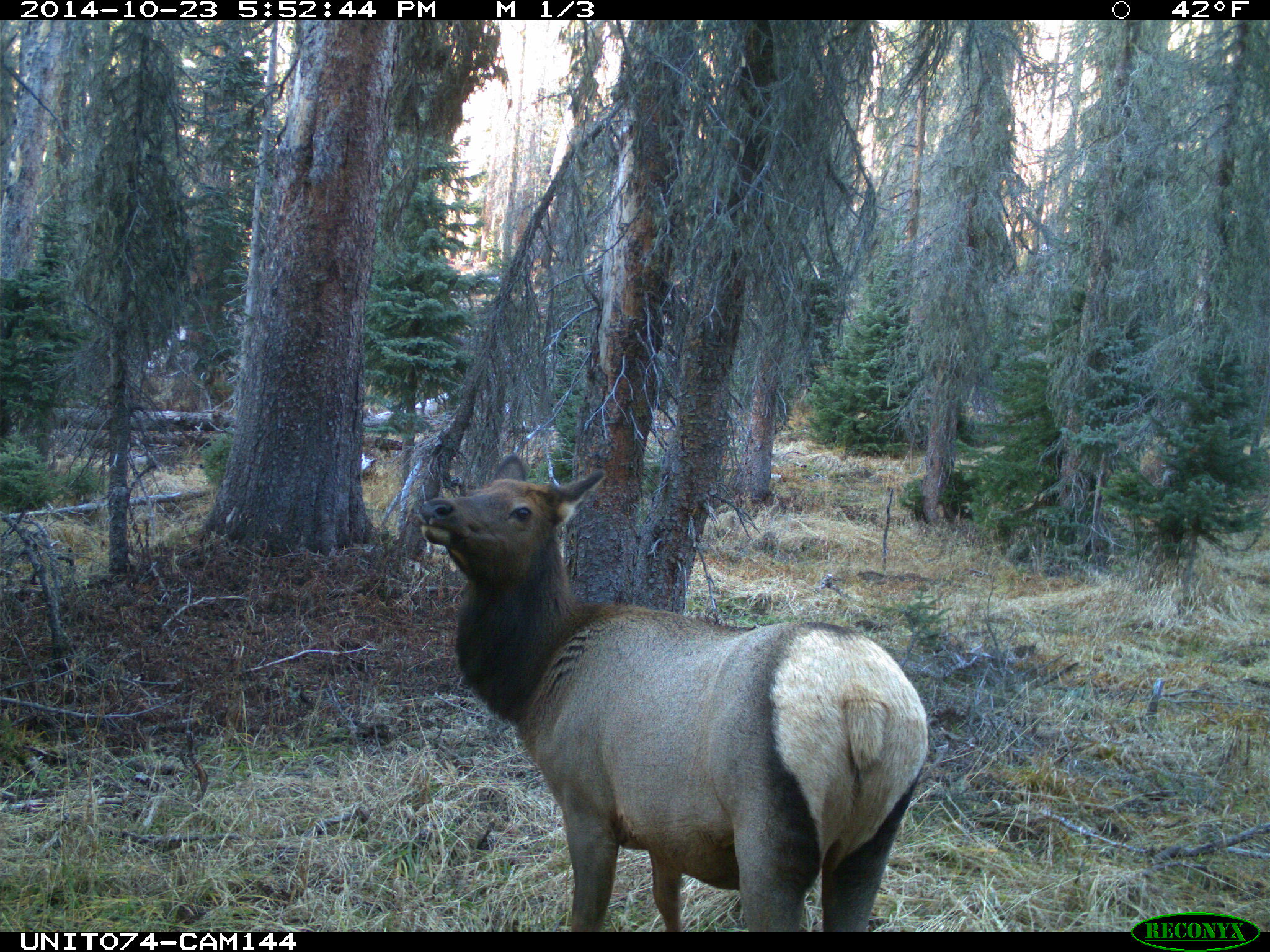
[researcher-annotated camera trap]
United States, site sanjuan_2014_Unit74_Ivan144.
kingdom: Animalia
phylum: Chordata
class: Mammalia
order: Artiodactyla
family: Cervidae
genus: Cervus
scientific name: Cervus elaphus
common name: red deer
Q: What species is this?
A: Cervus elaphus (red deer).